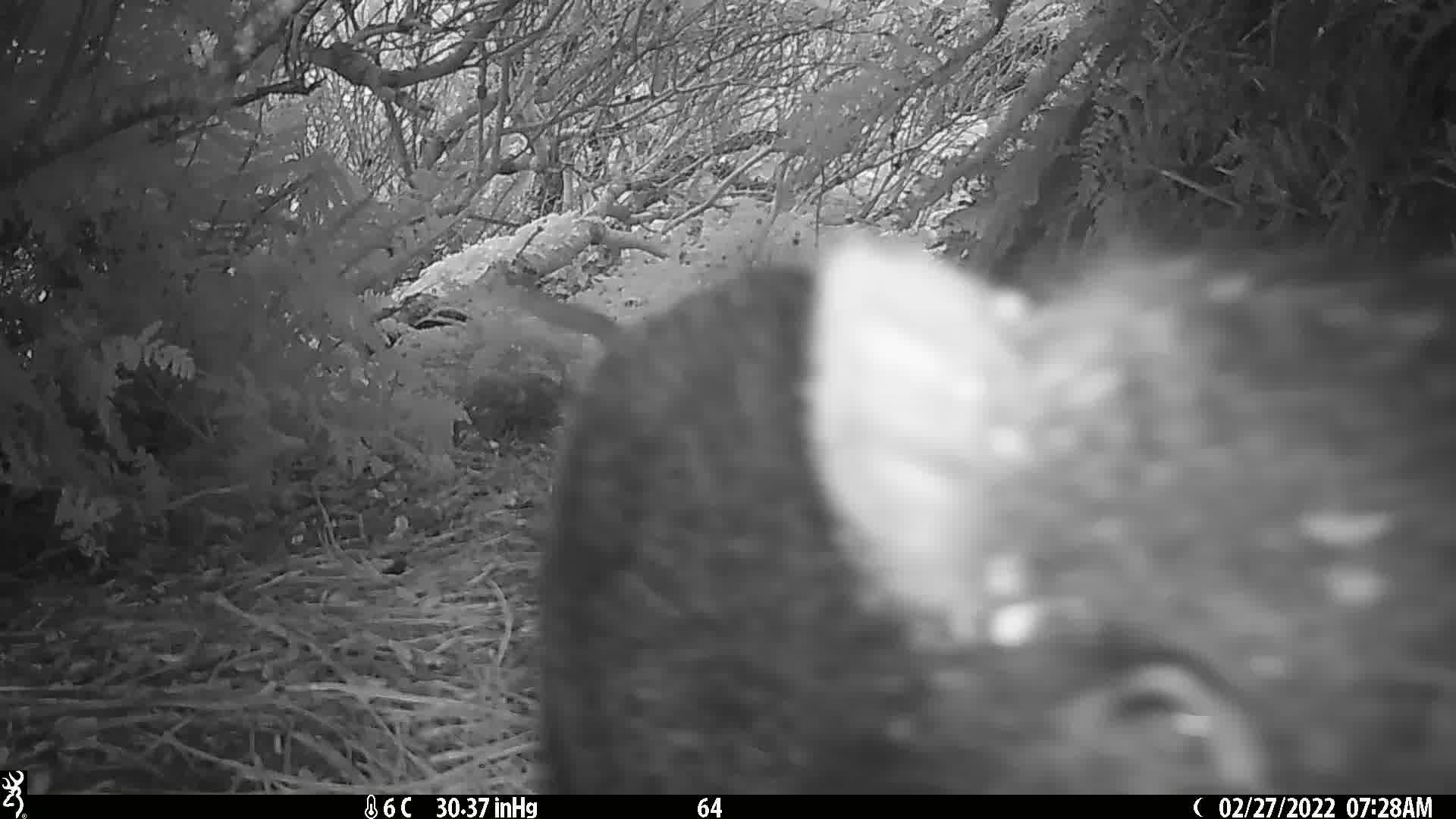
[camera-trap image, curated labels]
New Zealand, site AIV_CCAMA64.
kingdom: Animalia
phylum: Chordata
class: Mammalia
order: Artiodactyla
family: Suidae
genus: Sus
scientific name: Sus scrofa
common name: pig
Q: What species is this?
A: Pig (Sus scrofa).